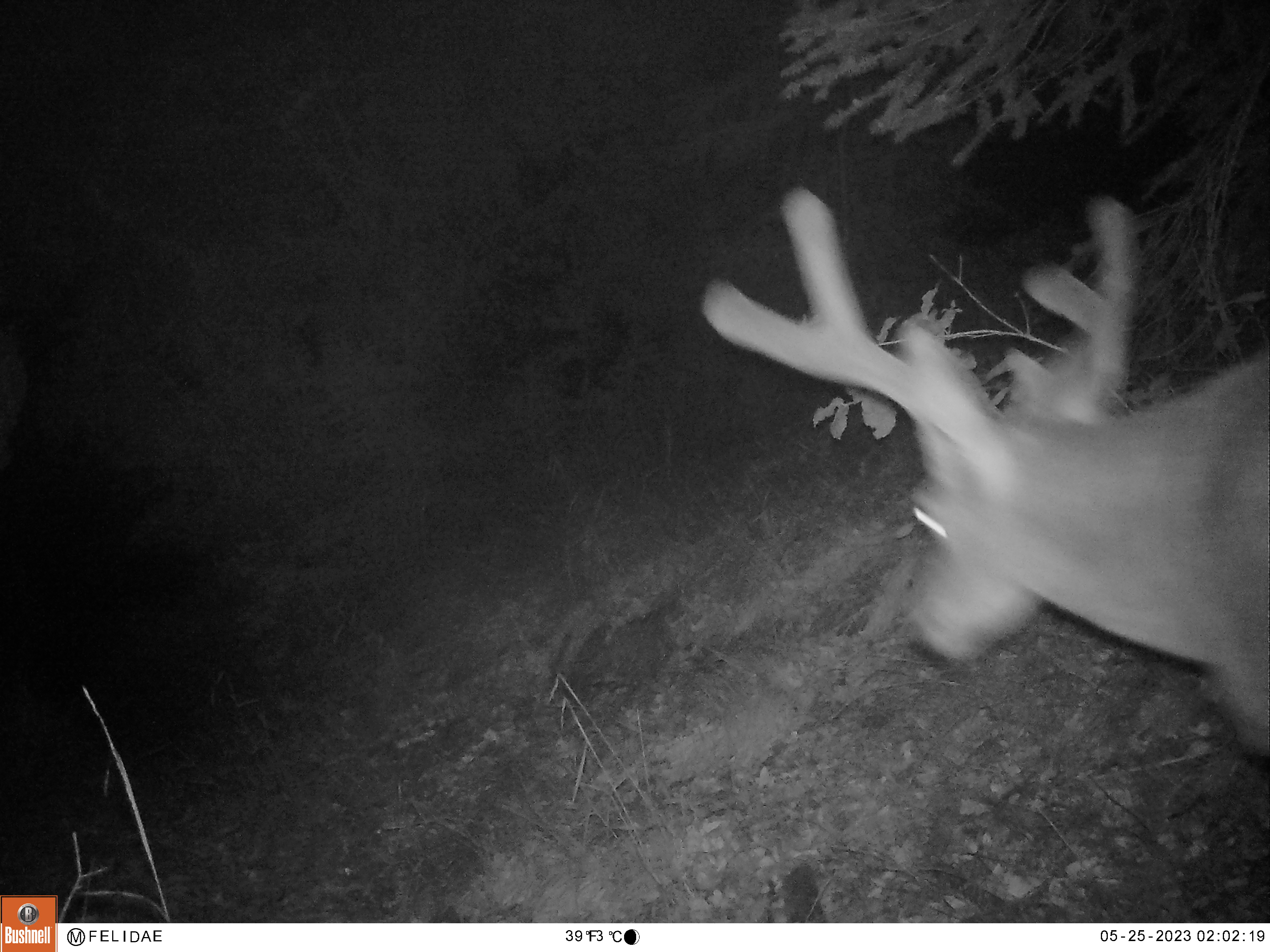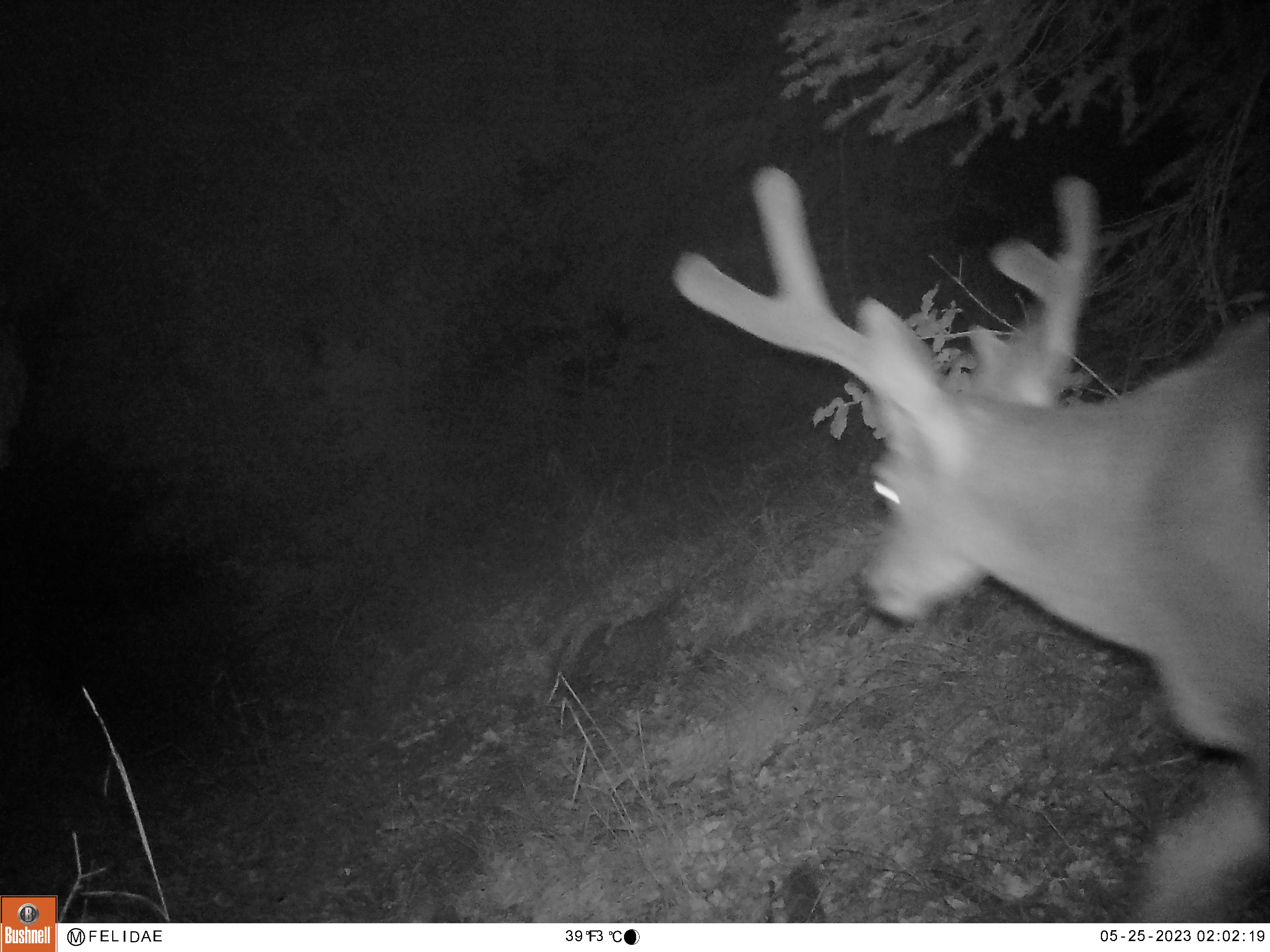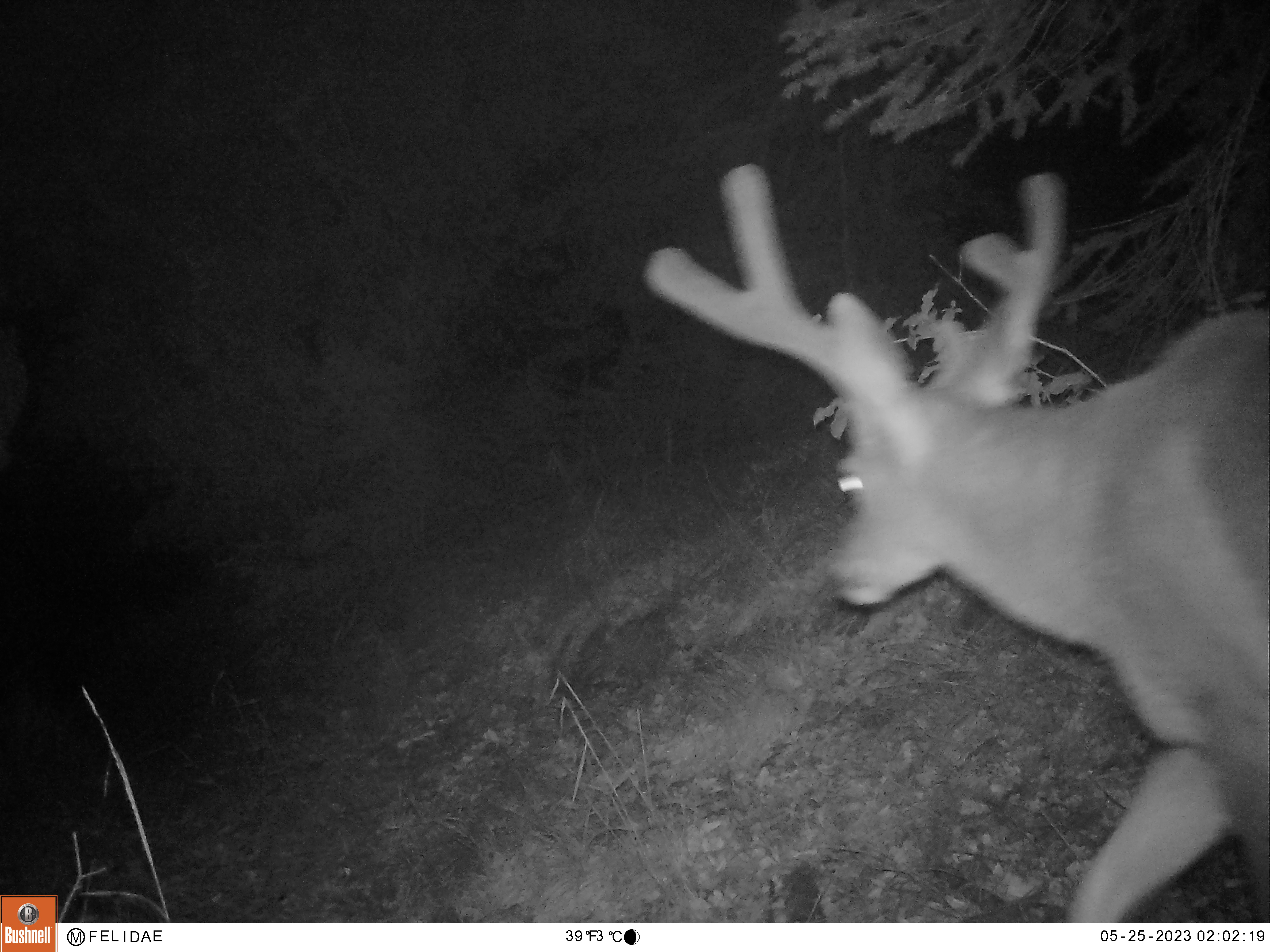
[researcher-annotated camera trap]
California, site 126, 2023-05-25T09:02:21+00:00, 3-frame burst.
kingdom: Animalia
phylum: Chordata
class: Mammalia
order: Artiodactyla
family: Cervidae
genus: Odocoileus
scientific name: Odocoileus hemionus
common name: mule deer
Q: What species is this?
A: Mule deer (Odocoileus hemionus).